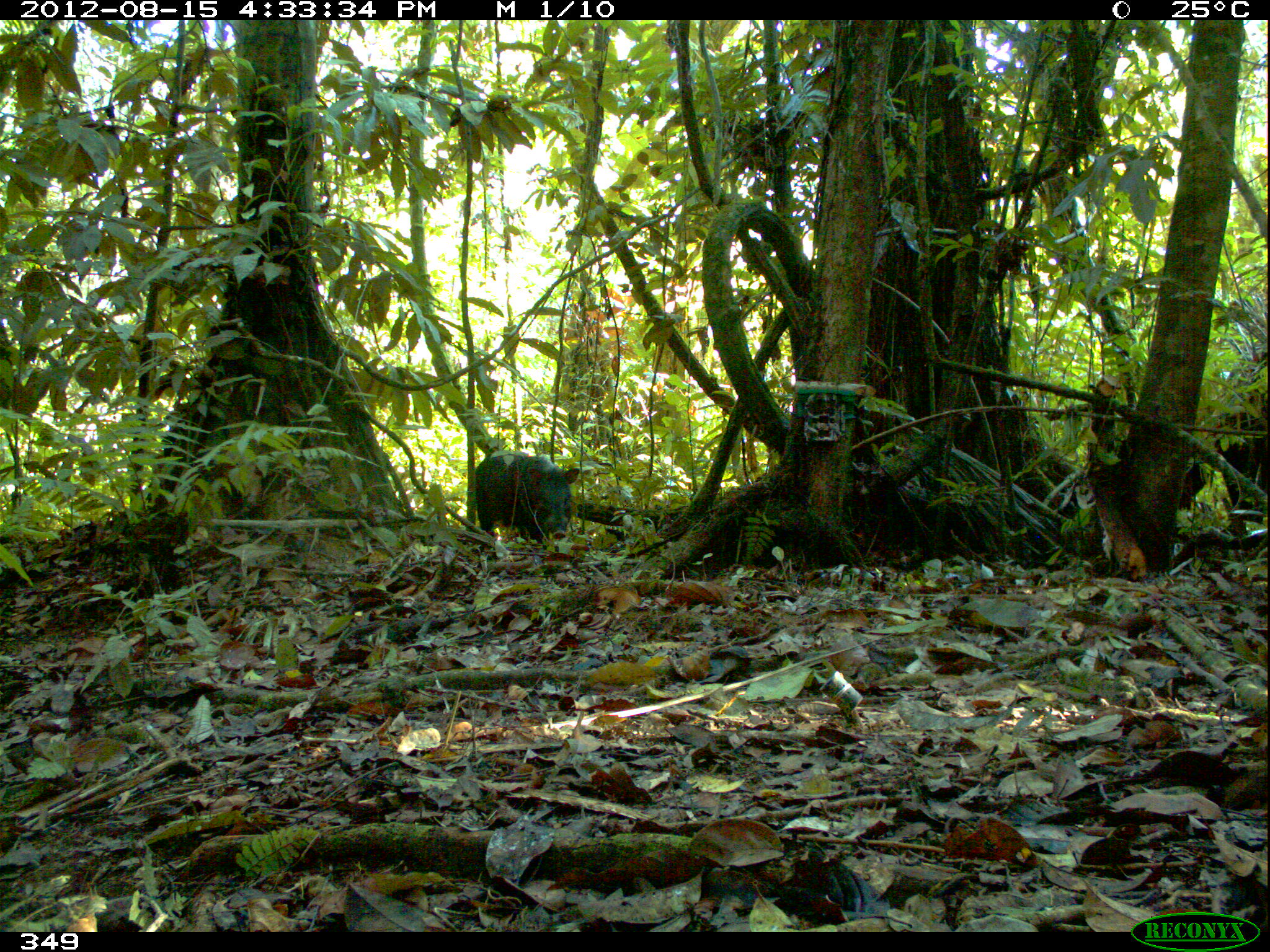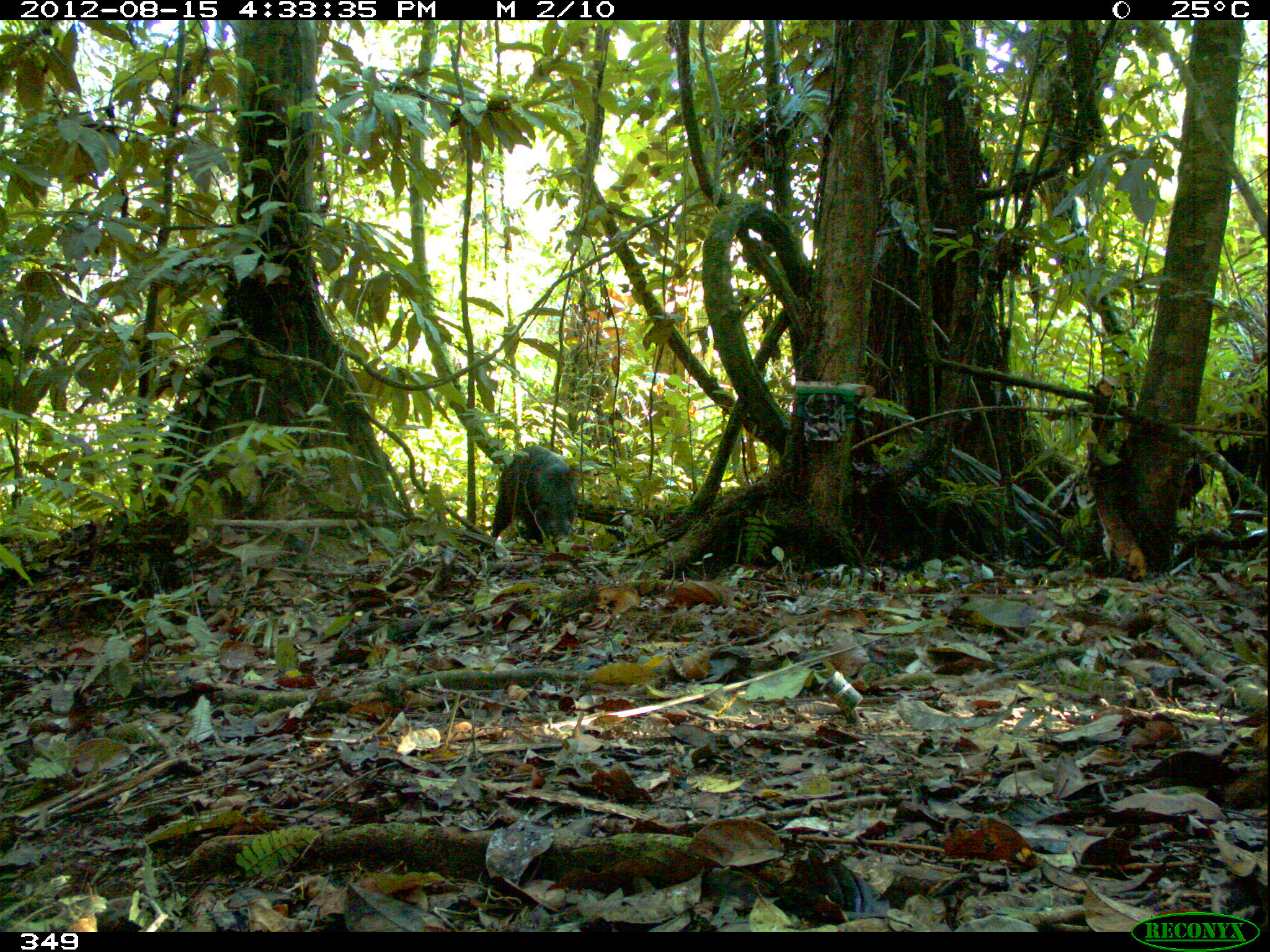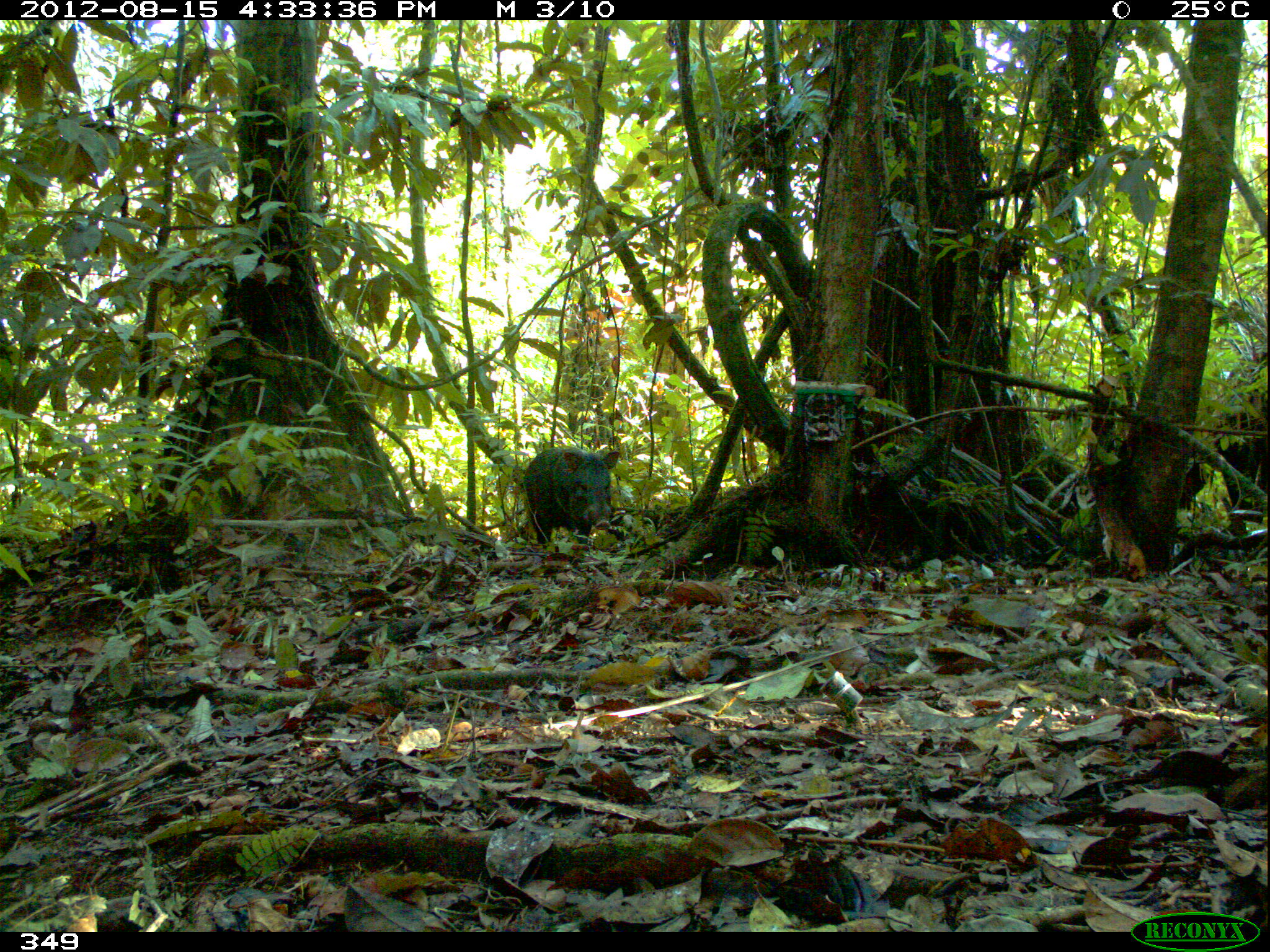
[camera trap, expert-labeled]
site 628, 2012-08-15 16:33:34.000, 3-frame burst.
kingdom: Animalia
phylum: Chordata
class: Mammalia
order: Artiodactyla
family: Tayassuidae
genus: Pecari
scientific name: Pecari tajacu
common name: collared peccary